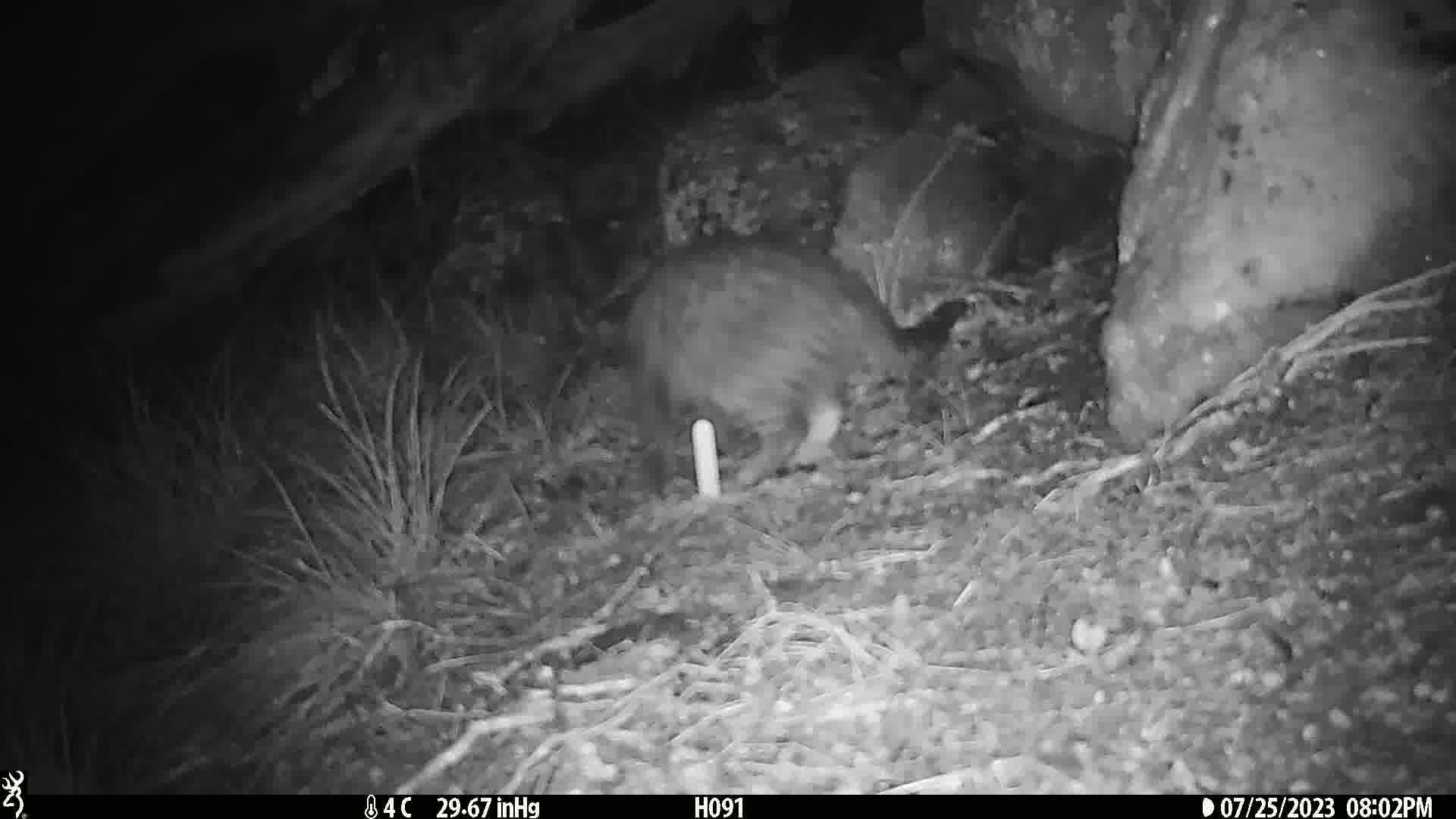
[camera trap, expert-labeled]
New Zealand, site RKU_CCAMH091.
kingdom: Animalia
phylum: Chordata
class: Mammalia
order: Carnivora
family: Felidae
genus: Felis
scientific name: Felis catus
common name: domestic cat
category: cat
Cat (domestic cat) (Felis catus).